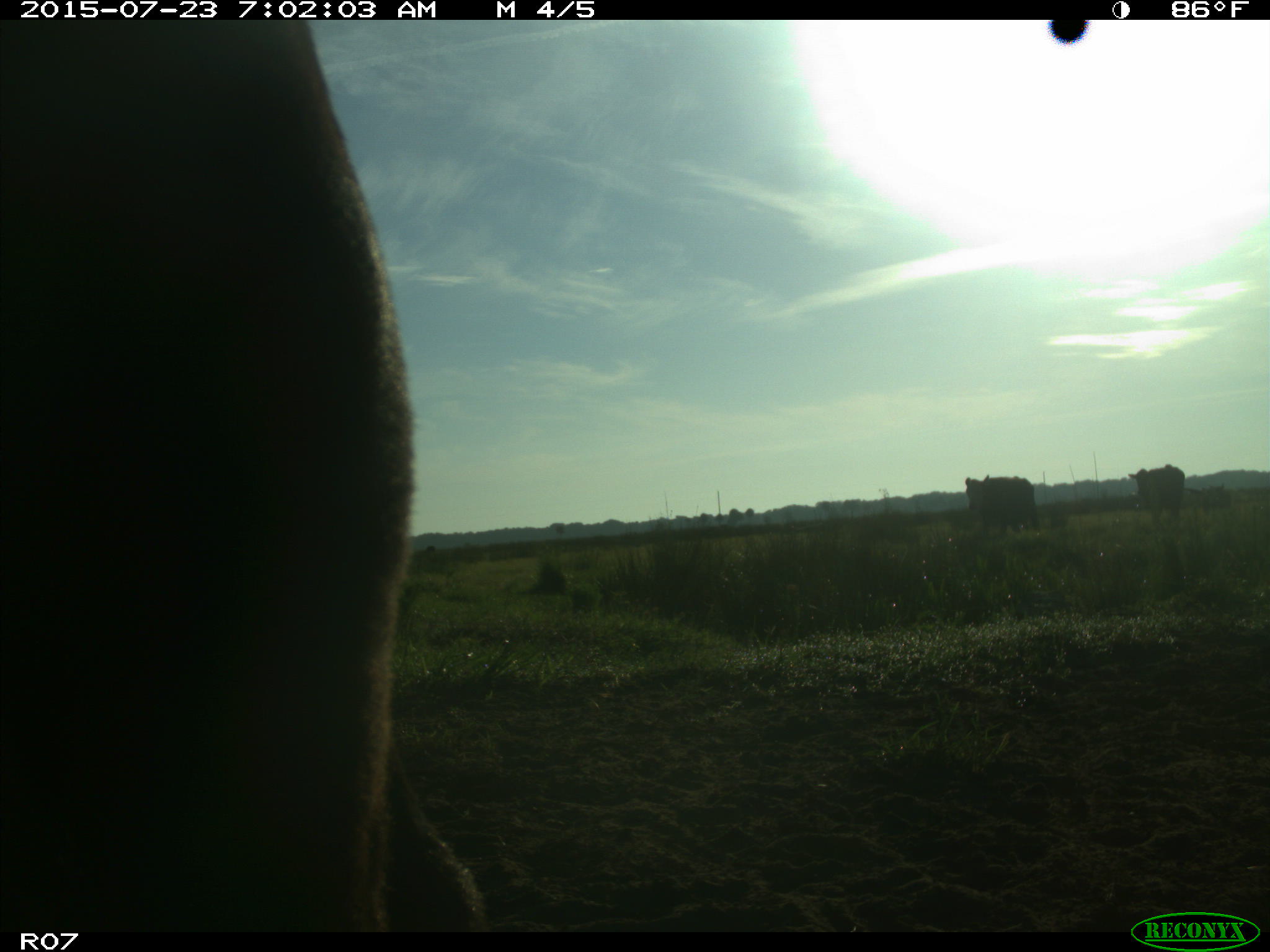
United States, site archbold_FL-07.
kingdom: Animalia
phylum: Chordata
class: Mammalia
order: Artiodactyla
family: Bovidae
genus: Bos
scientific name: Bos taurus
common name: domestic cow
Bos taurus (domestic cow).